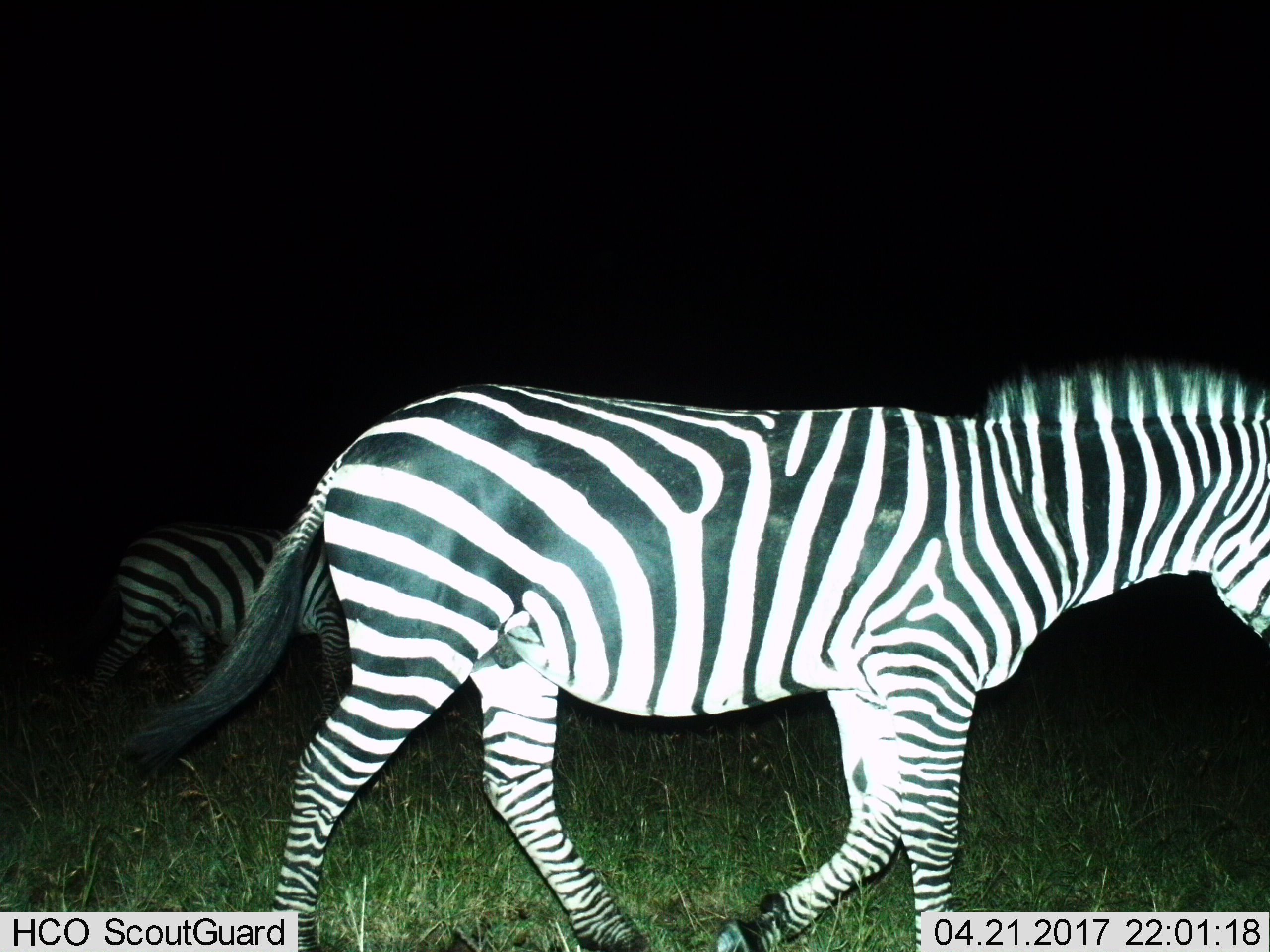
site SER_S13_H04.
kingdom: Animalia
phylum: Chordata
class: Mammalia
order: Perissodactyla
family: Equidae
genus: Equus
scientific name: Equus quagga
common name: plains zebra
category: zebraplains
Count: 2.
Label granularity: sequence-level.